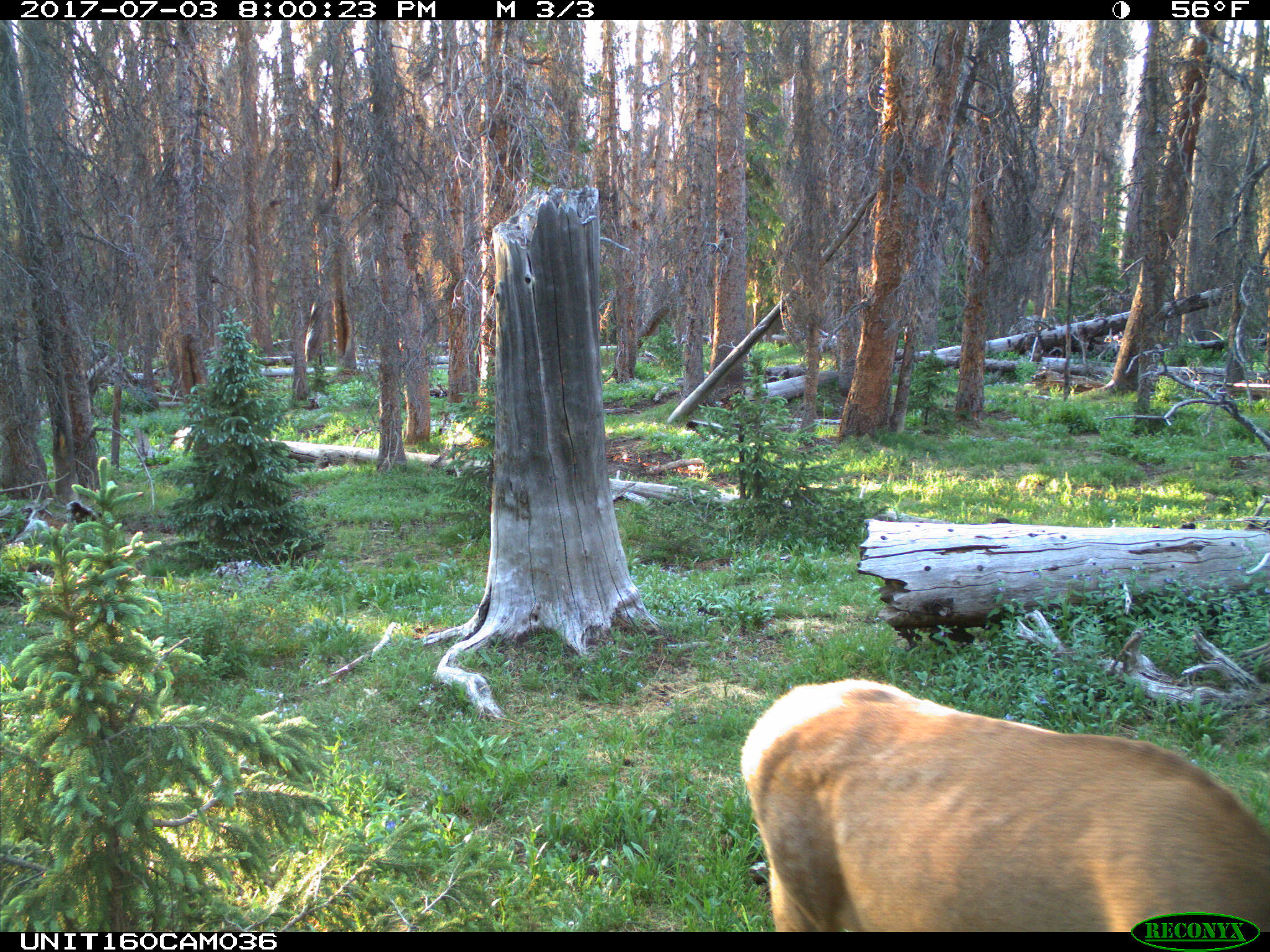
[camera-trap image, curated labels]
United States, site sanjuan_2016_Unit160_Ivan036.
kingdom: Animalia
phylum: Chordata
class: Mammalia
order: Artiodactyla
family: Cervidae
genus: Cervus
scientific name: Cervus elaphus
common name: red deer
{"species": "Cervus elaphus (red deer)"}